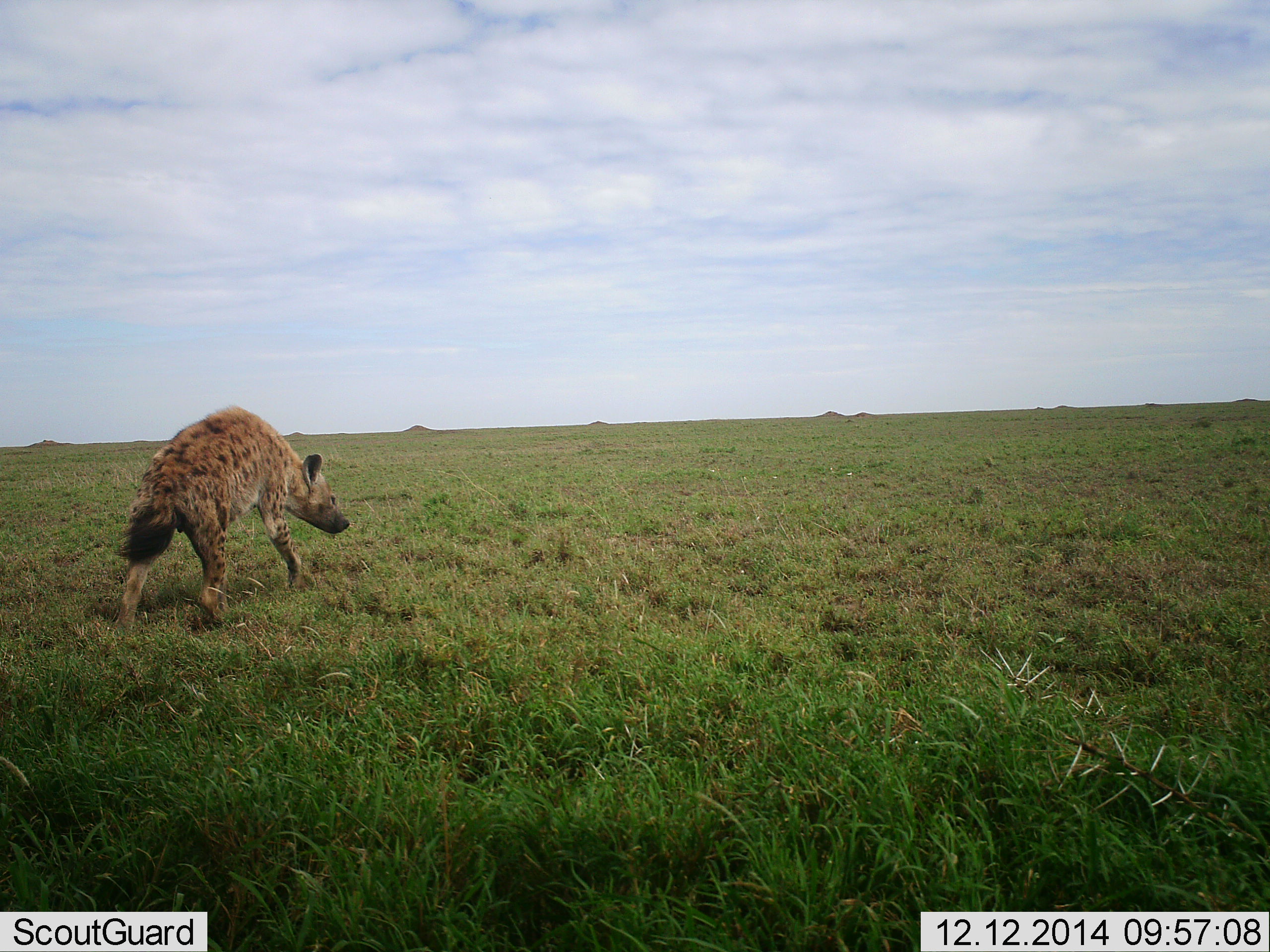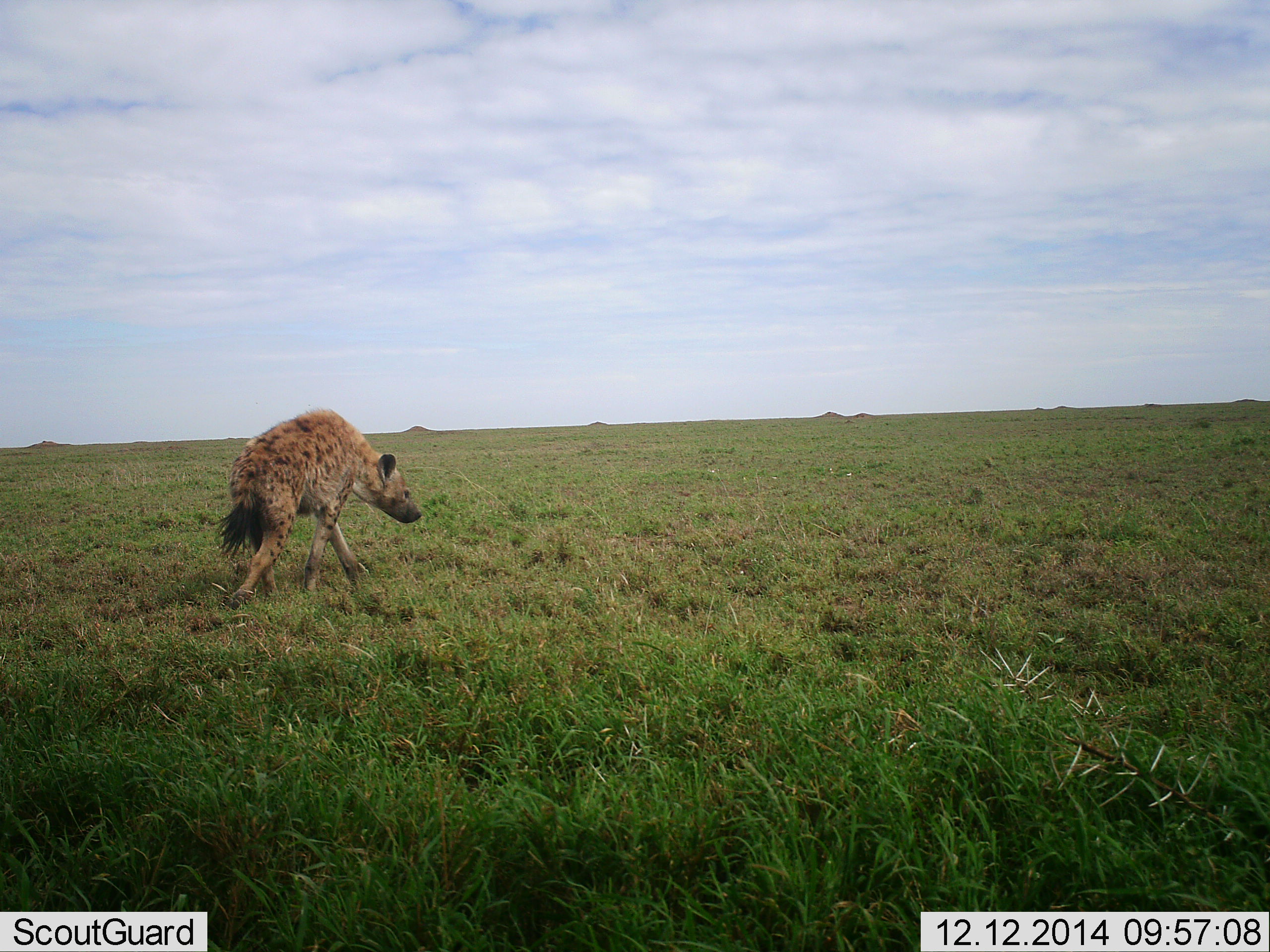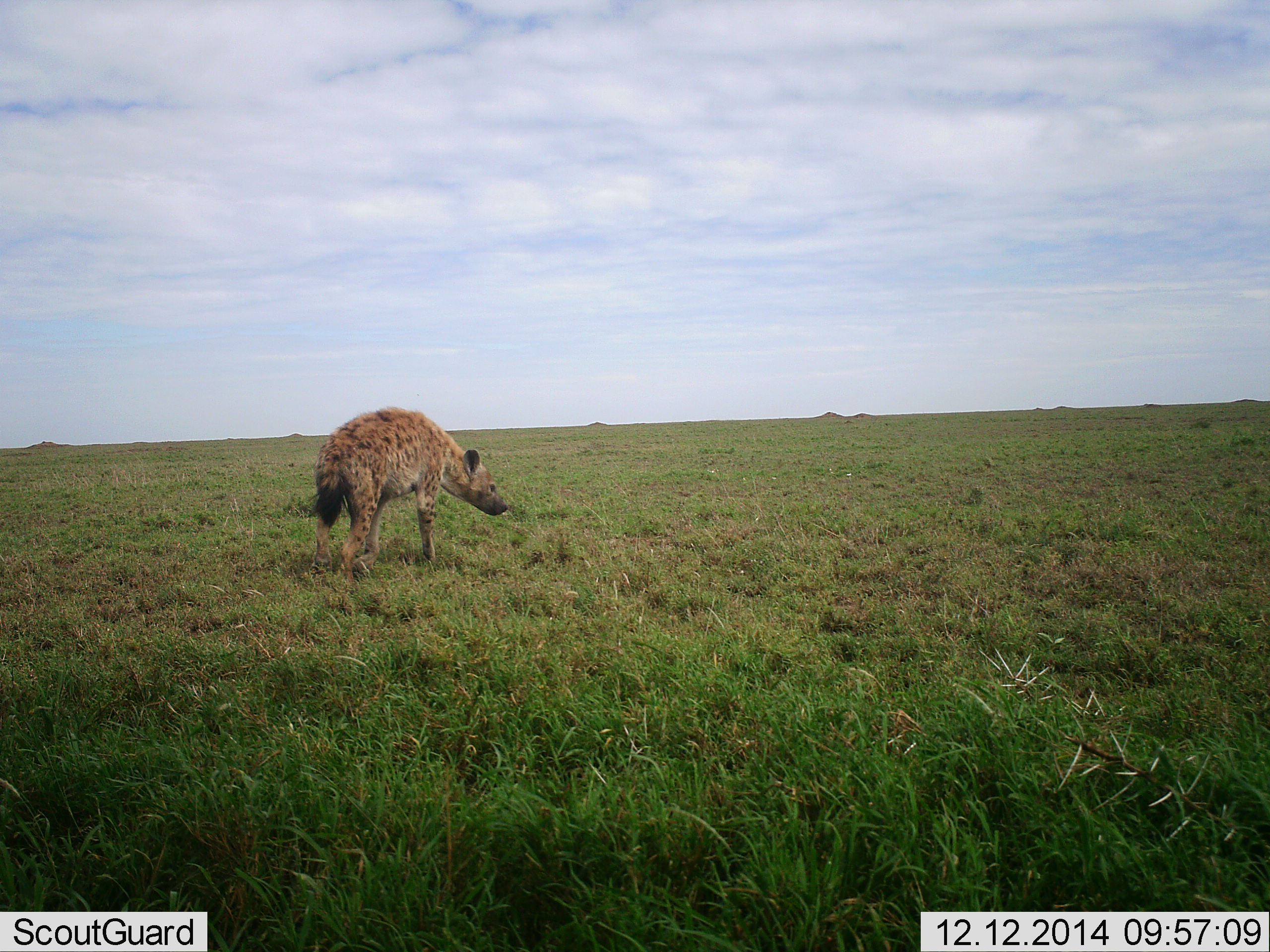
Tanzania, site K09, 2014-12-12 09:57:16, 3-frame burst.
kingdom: Animalia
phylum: Chordata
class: Mammalia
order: Carnivora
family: Hyaenidae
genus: Crocuta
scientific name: Crocuta crocuta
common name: spotted hyena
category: hyenaspotted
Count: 1.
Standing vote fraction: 0%.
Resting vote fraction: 0%.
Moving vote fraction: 100%.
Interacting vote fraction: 0%.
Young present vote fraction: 0%.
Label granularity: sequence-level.